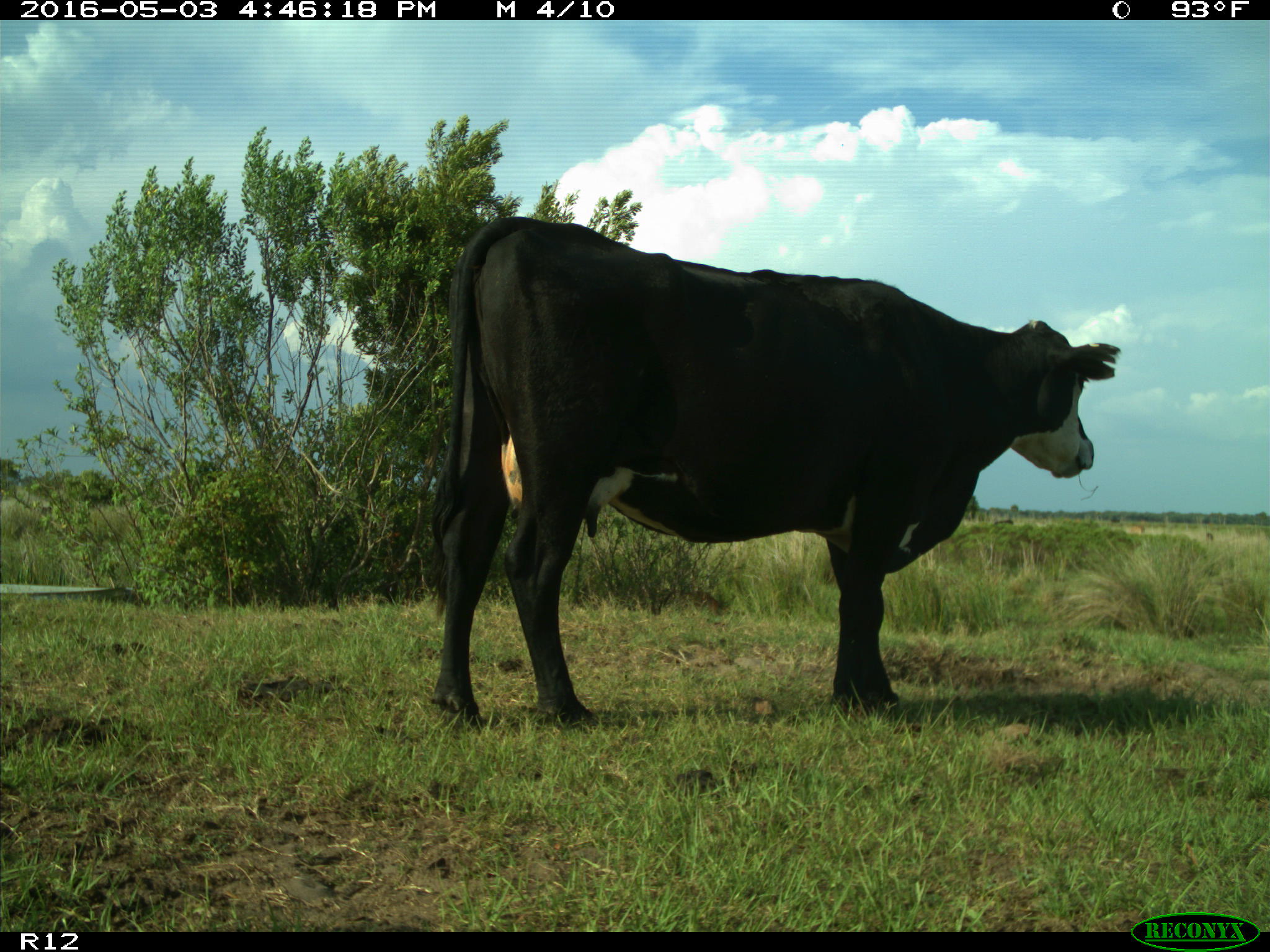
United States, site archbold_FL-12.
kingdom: Animalia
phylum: Chordata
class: Mammalia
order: Artiodactyla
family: Bovidae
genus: Bos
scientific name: Bos taurus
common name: domestic cow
Bos taurus (domestic cow).